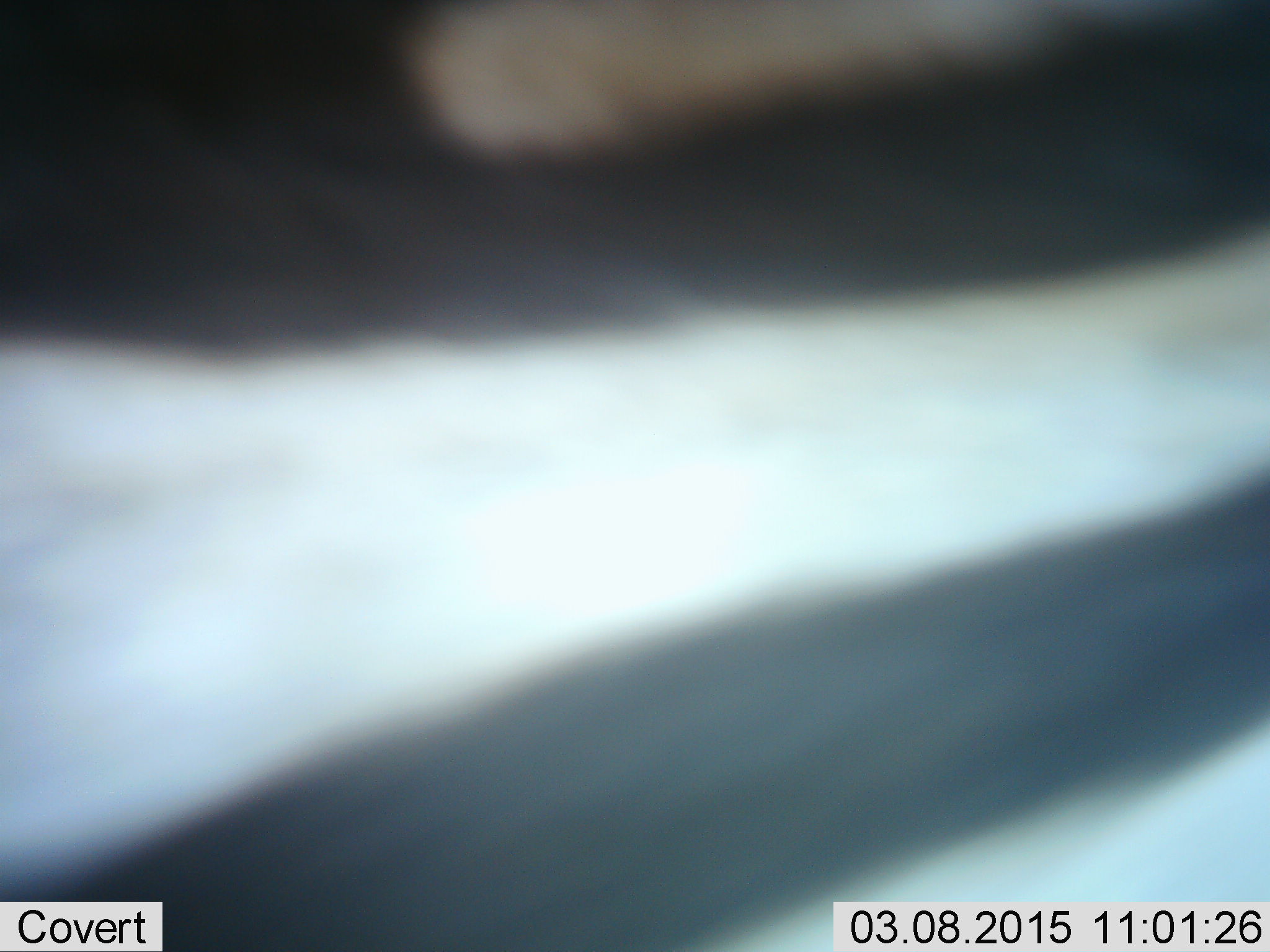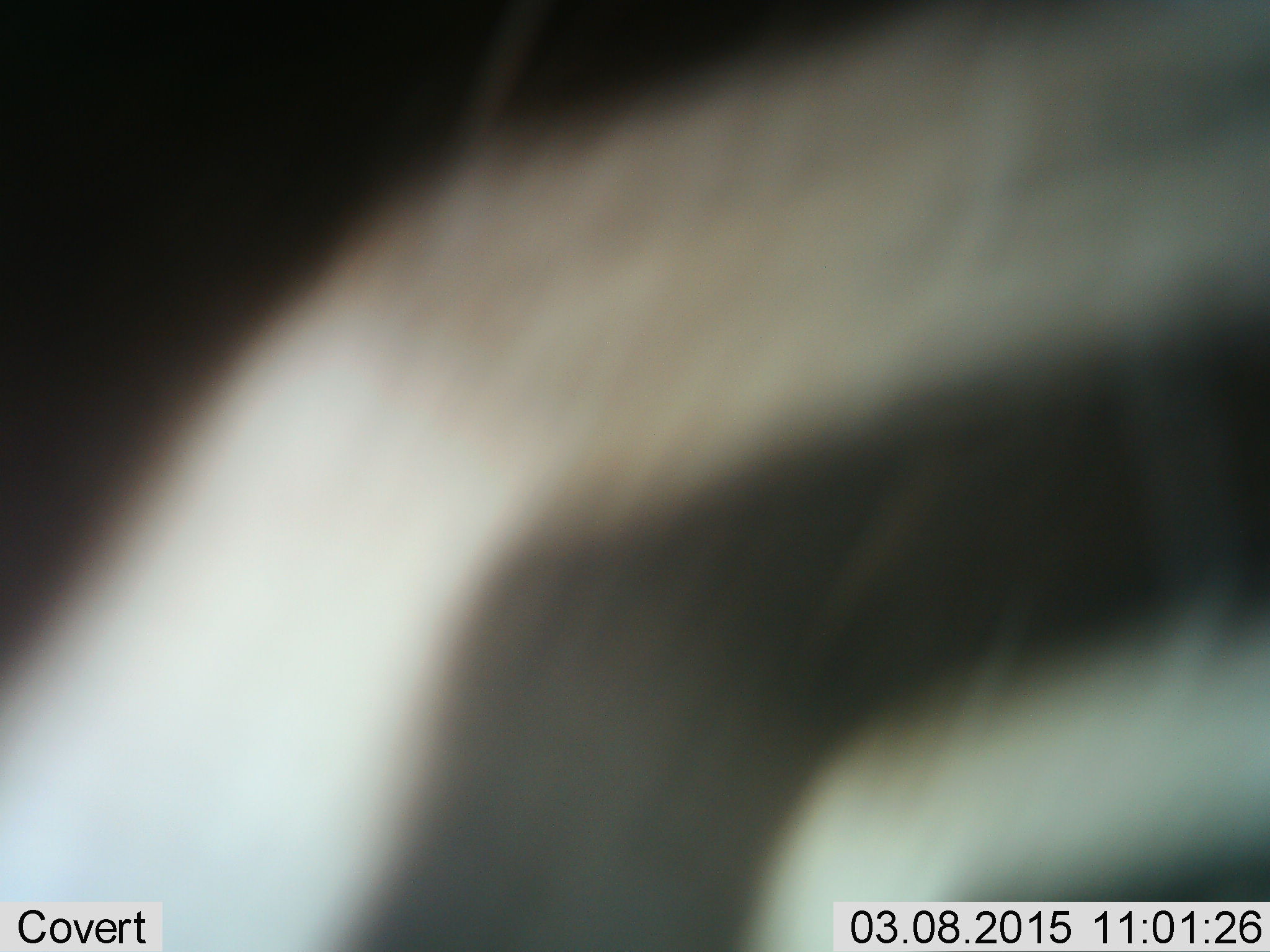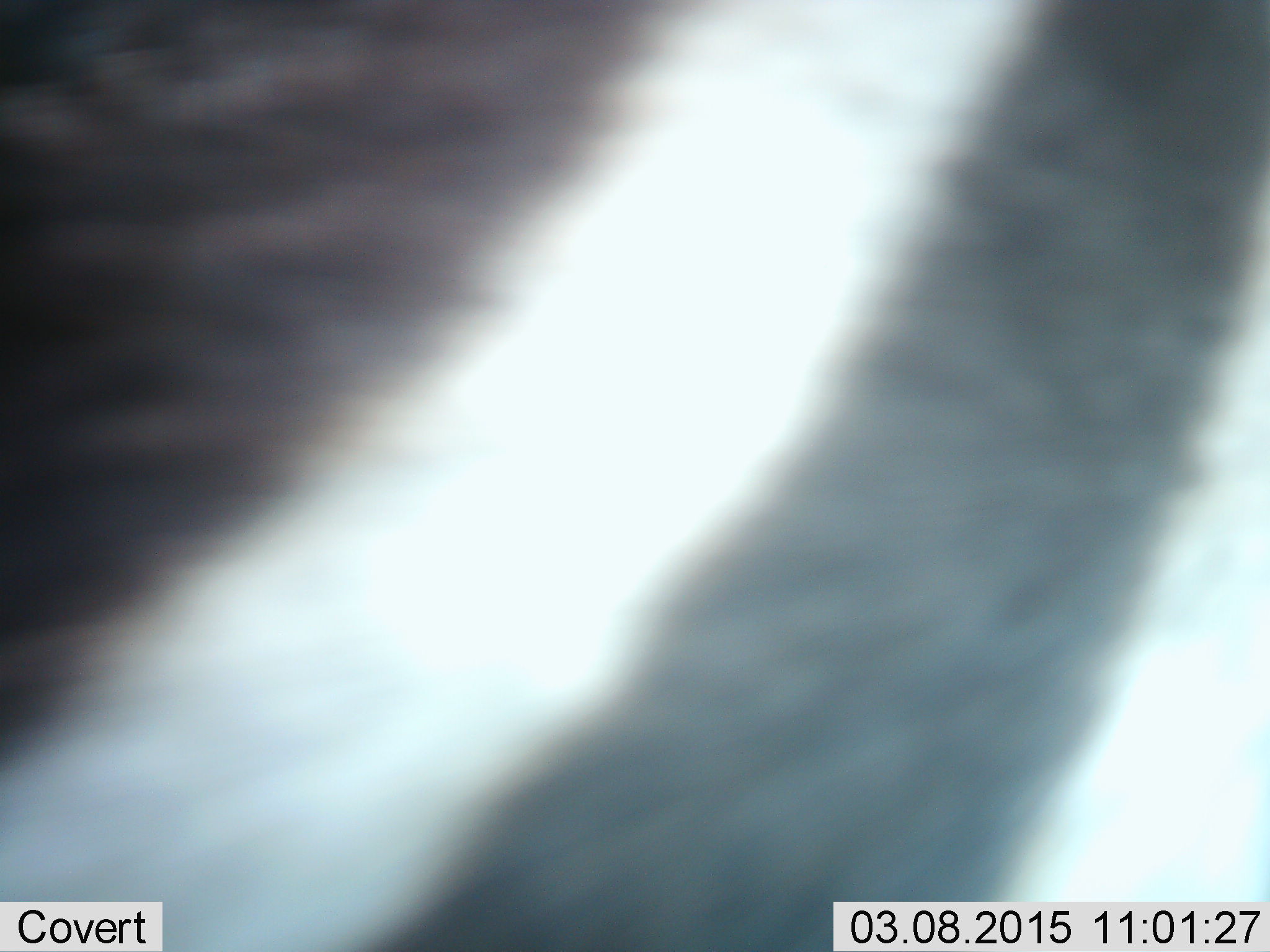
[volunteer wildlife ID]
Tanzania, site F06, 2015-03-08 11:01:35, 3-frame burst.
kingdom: Animalia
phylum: Chordata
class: Mammalia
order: Perissodactyla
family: Equidae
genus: Equus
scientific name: Equus quagga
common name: plains zebra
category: zebra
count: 1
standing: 20%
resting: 0%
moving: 80%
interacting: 0%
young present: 0%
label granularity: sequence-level